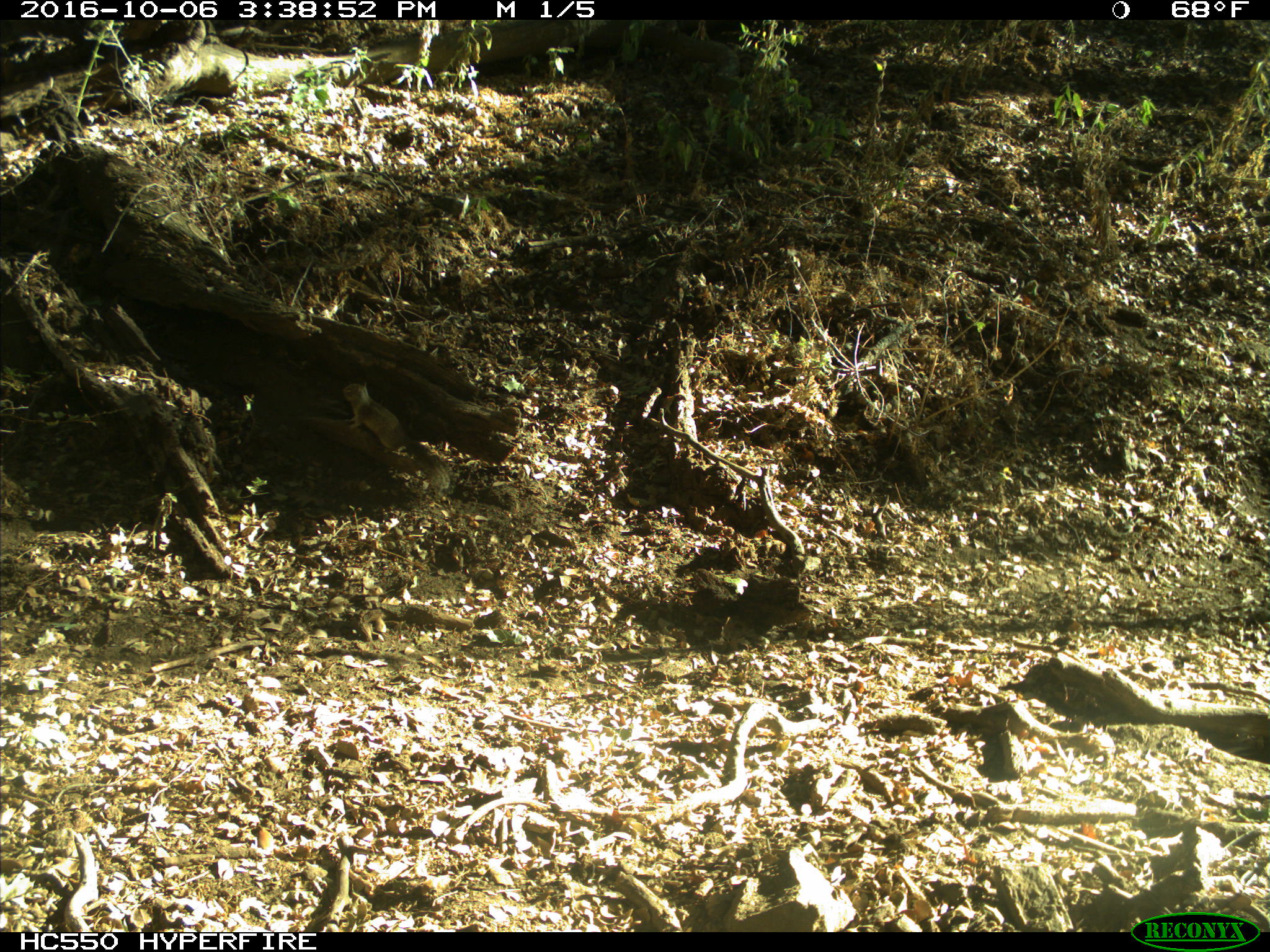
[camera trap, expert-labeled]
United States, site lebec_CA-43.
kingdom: Animalia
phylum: Chordata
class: Mammalia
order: Rodentia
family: Sciuridae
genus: Otospermophilus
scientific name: Otospermophilus beecheyi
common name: california ground squirrel